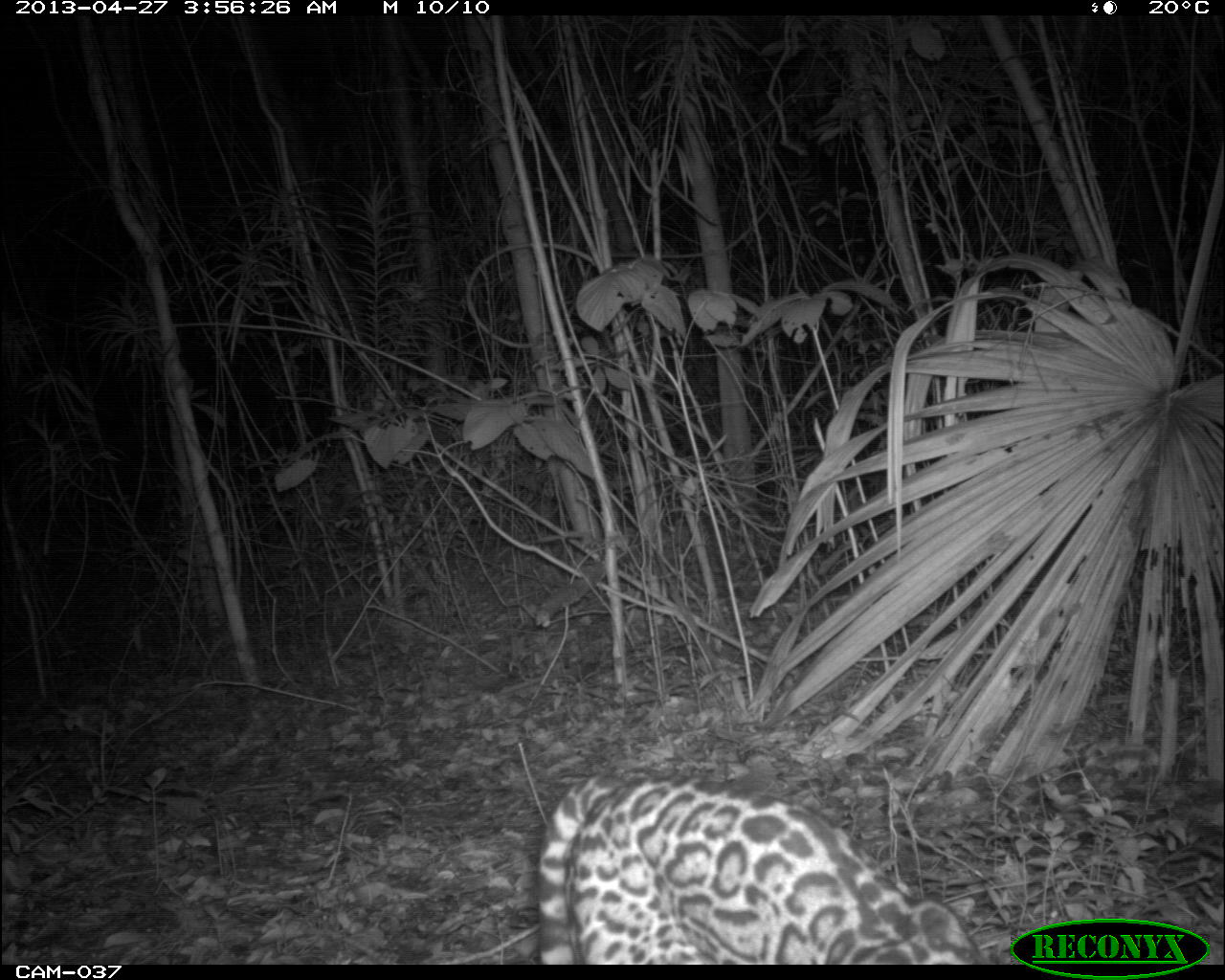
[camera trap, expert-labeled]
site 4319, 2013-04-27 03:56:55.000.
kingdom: Animalia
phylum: Chordata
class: Mammalia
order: Carnivora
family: Felidae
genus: Leopardus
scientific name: Leopardus pardalis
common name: ocelot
Leopardus pardalis (ocelot), count 1.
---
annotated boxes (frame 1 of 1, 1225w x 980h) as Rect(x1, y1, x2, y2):
leopardus pardalis: Rect(535, 770, 987, 964)